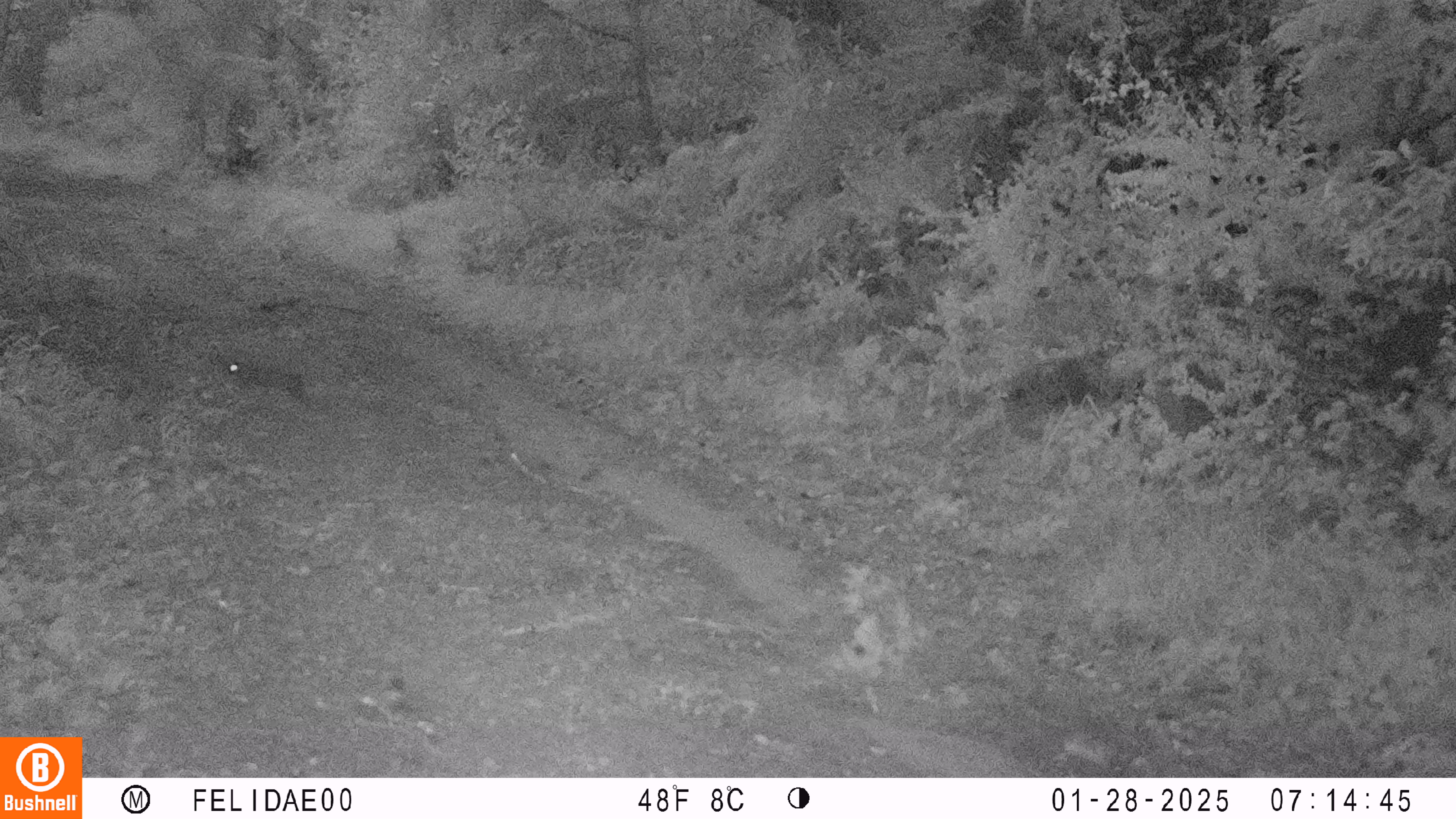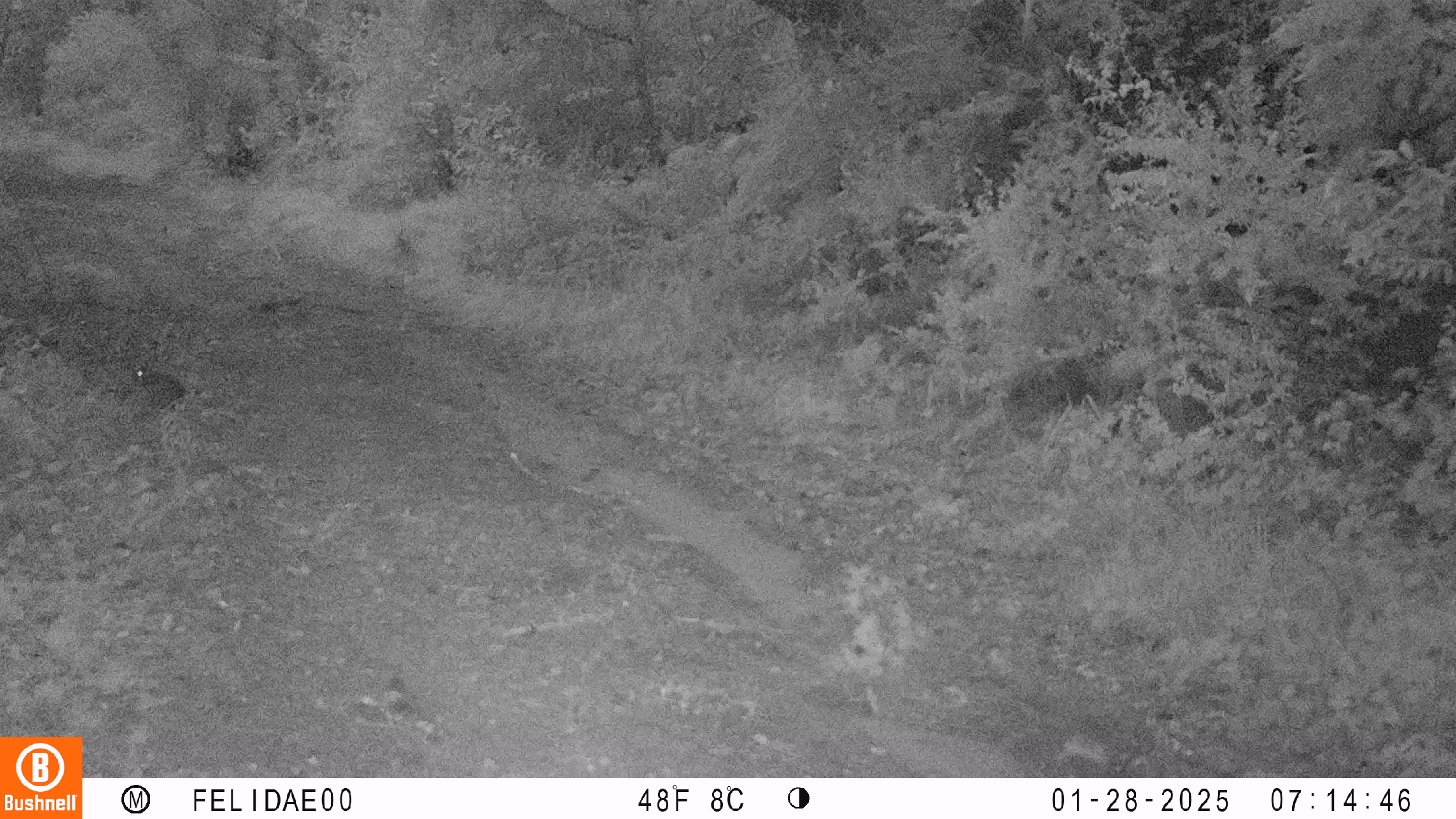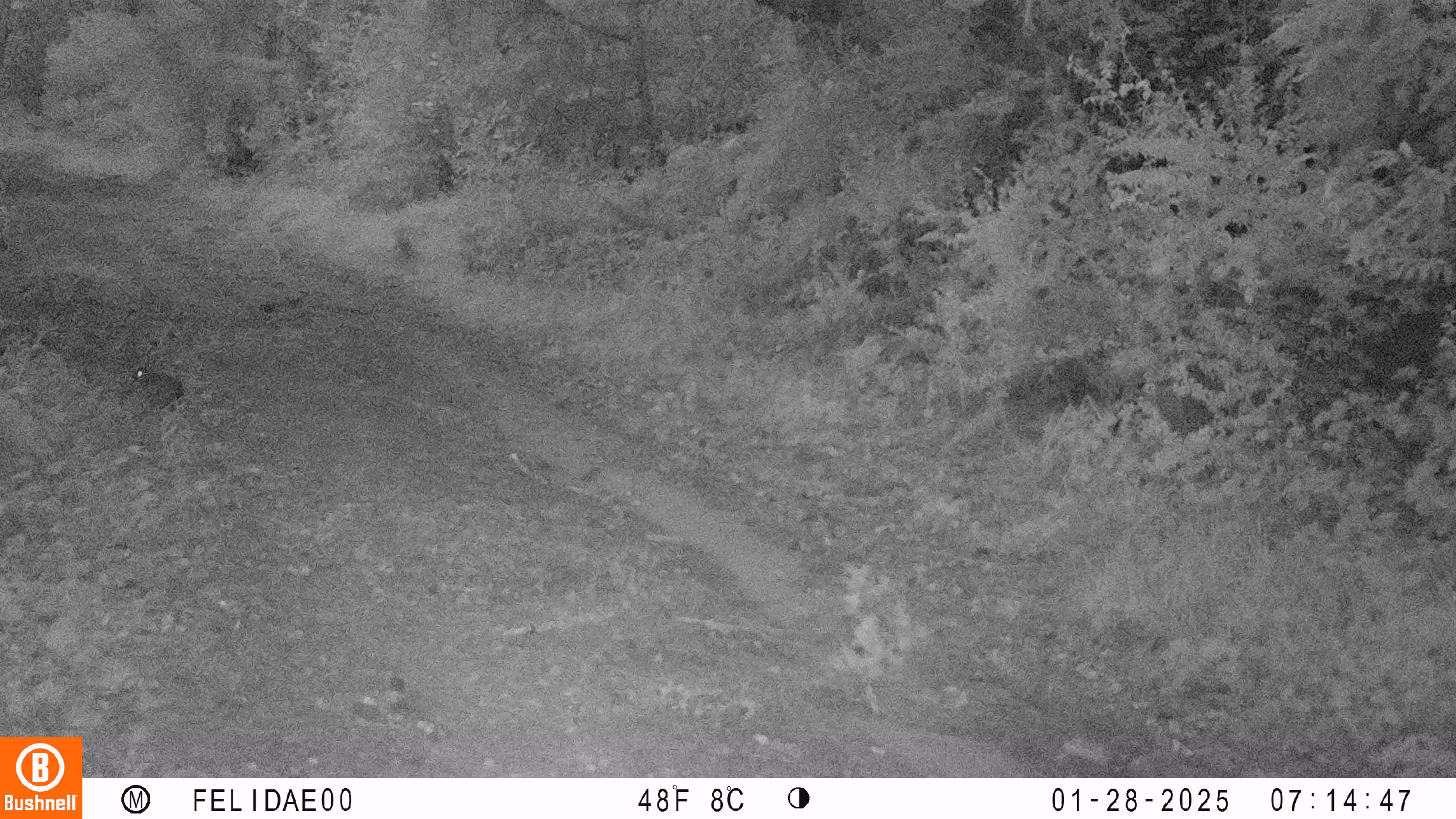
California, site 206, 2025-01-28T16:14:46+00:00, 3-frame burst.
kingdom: Animalia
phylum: Chordata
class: Mammalia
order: Lagomorpha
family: Leporidae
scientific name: Leporidae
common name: rabbit